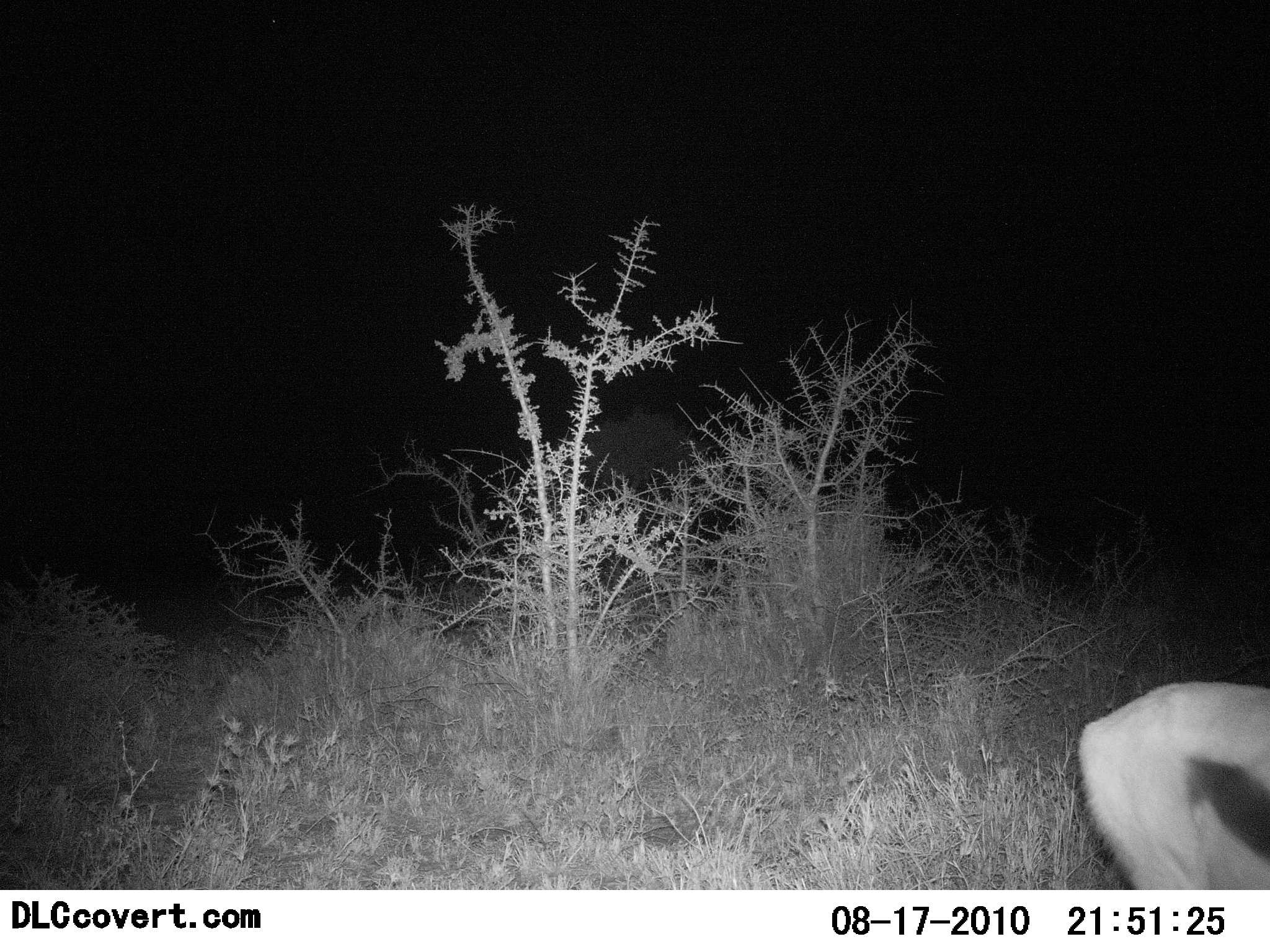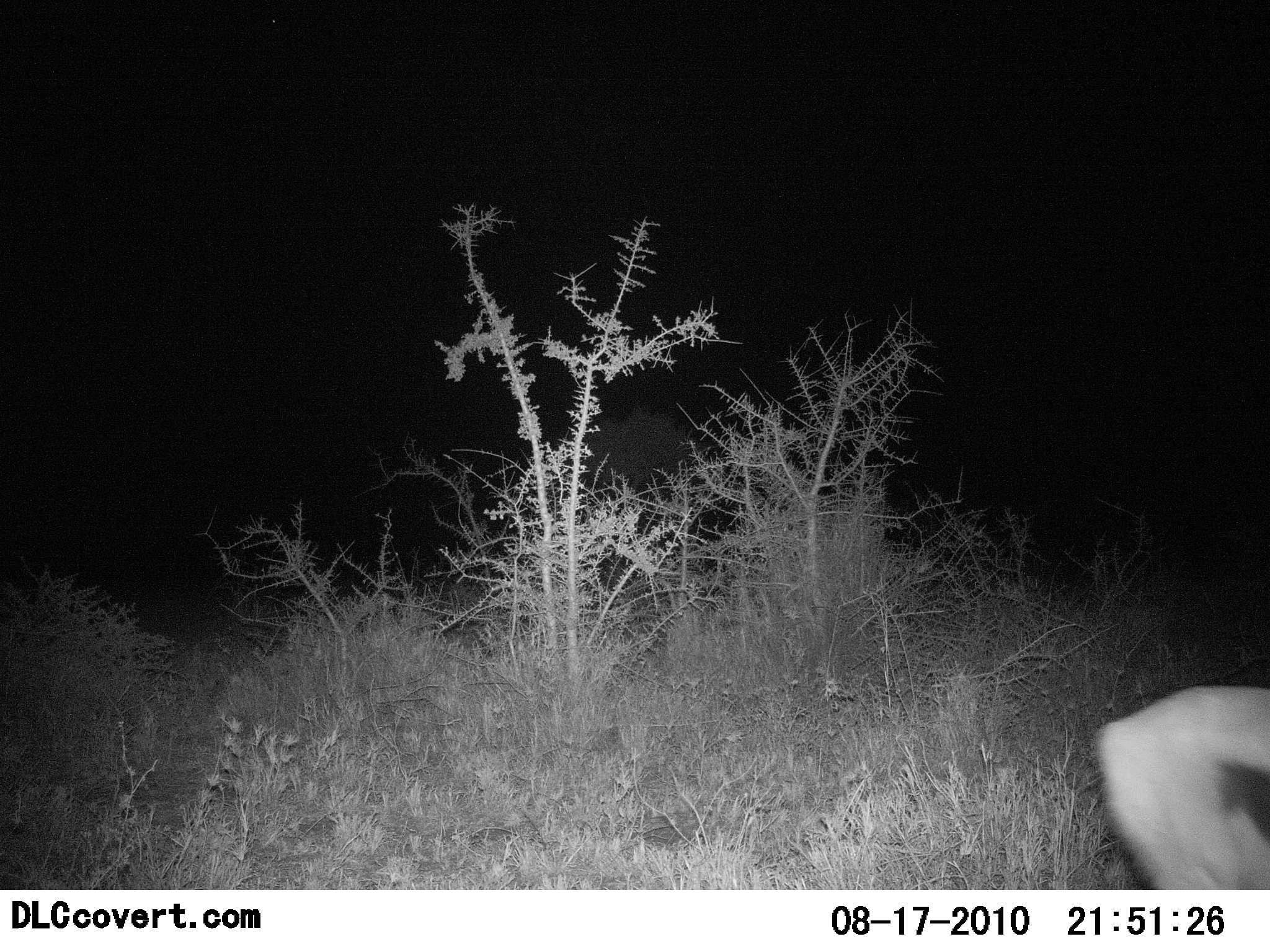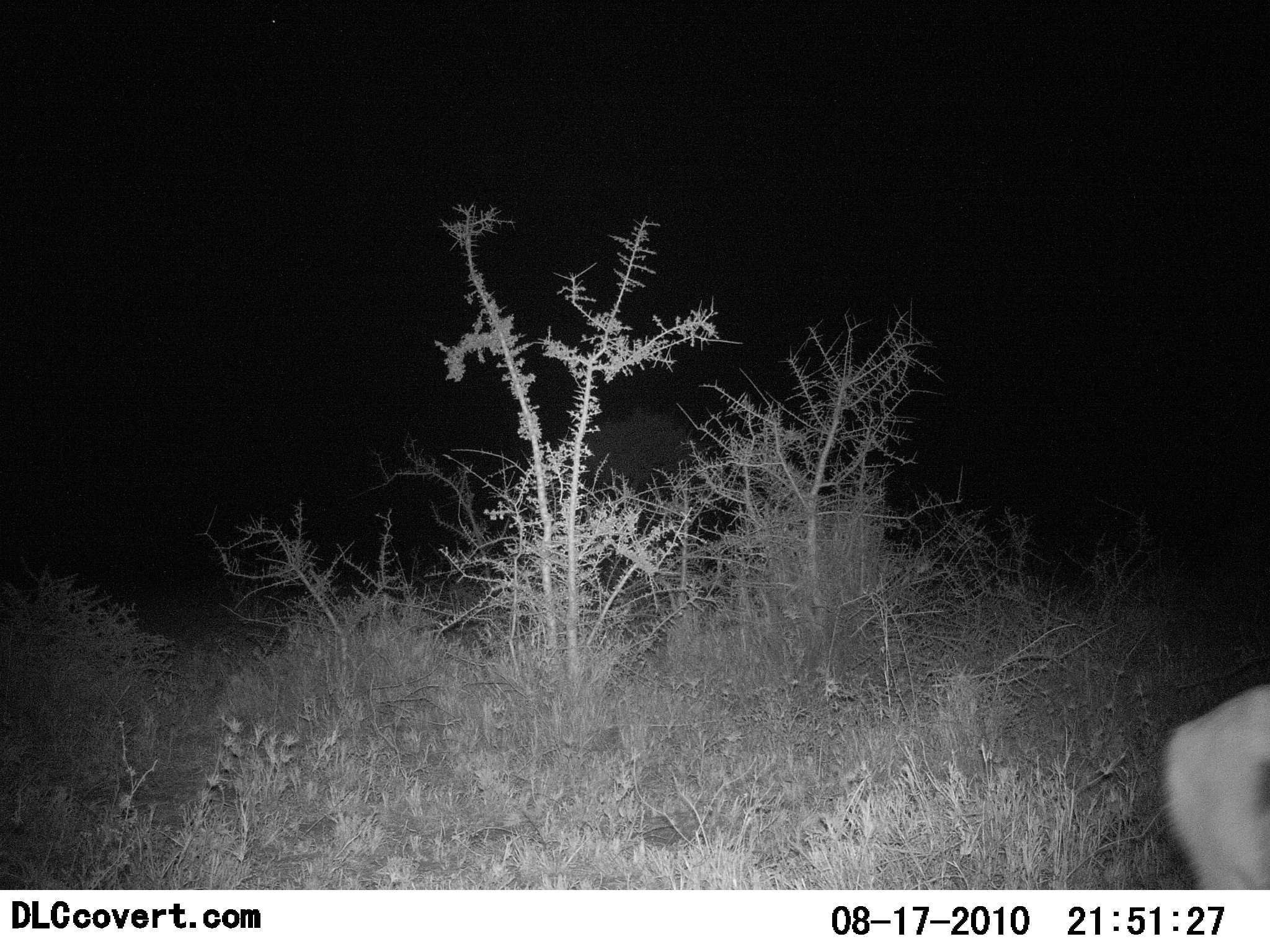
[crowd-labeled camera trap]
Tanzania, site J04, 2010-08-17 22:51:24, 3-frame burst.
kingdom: Animalia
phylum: Chordata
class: Mammalia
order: Artiodactyla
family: Bovidae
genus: Eudorcas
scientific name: Eudorcas thomsonii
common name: thomson's gazelle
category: gazellethomsons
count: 1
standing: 23%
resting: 0%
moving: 69%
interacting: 0%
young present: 0%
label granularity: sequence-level